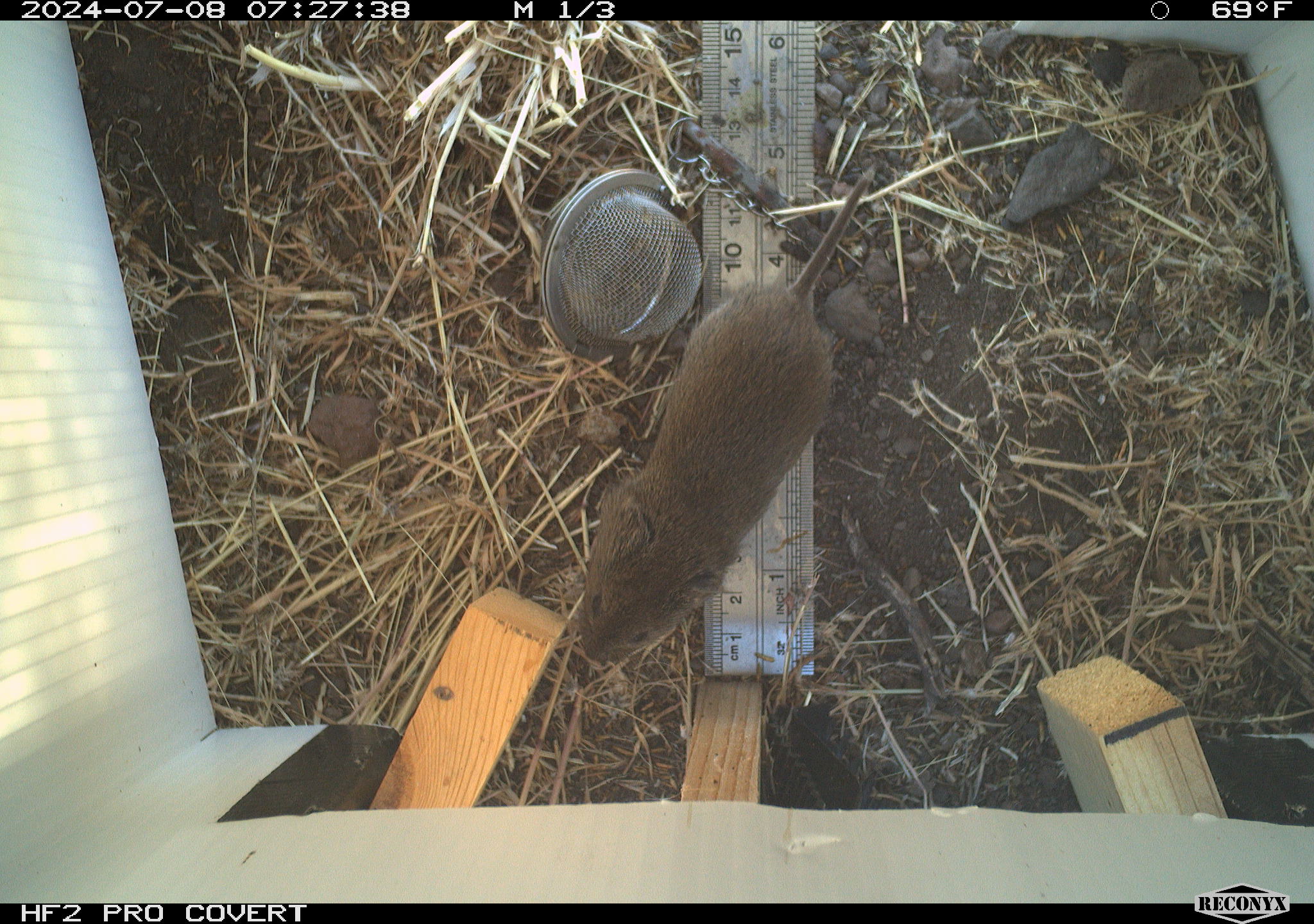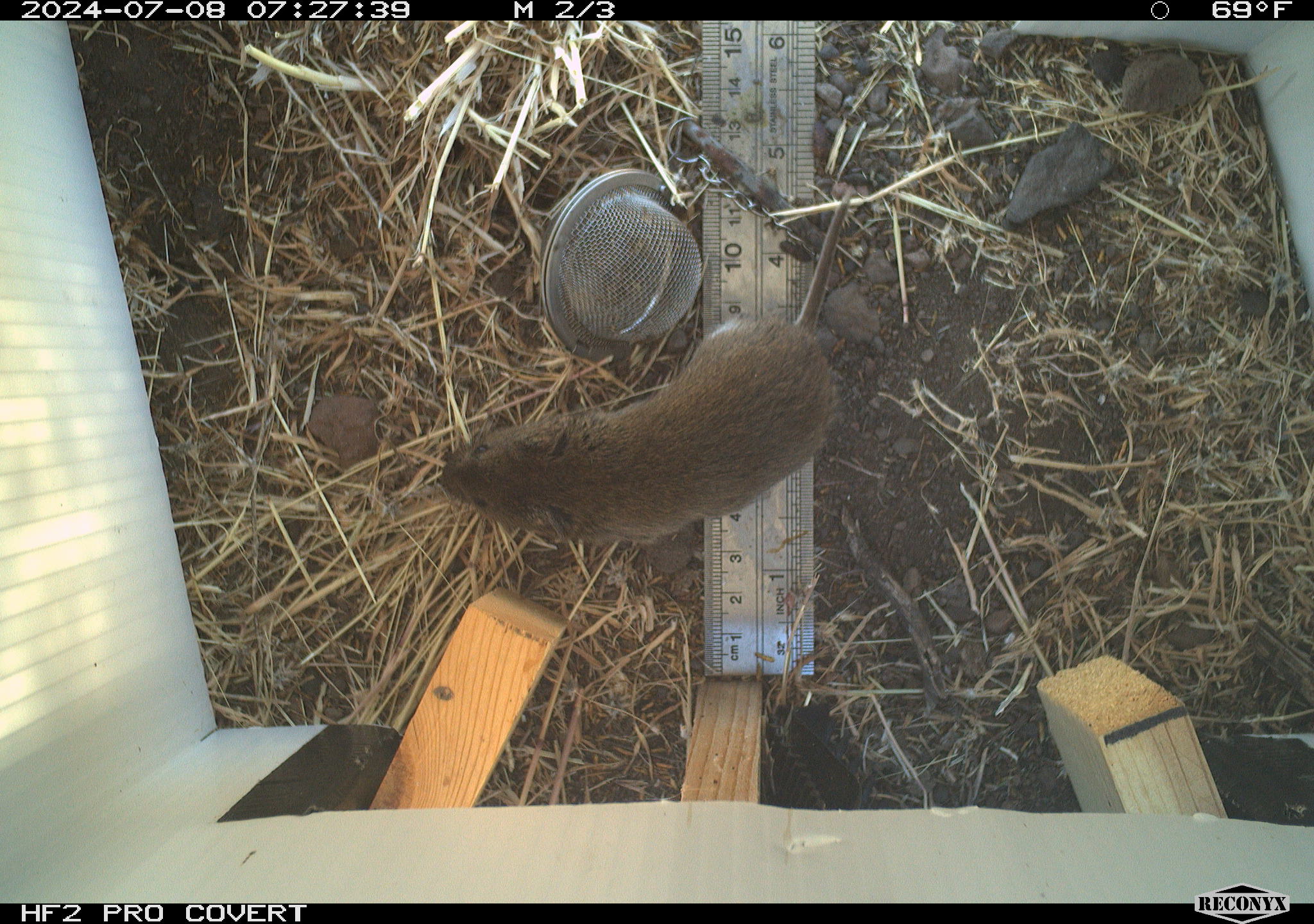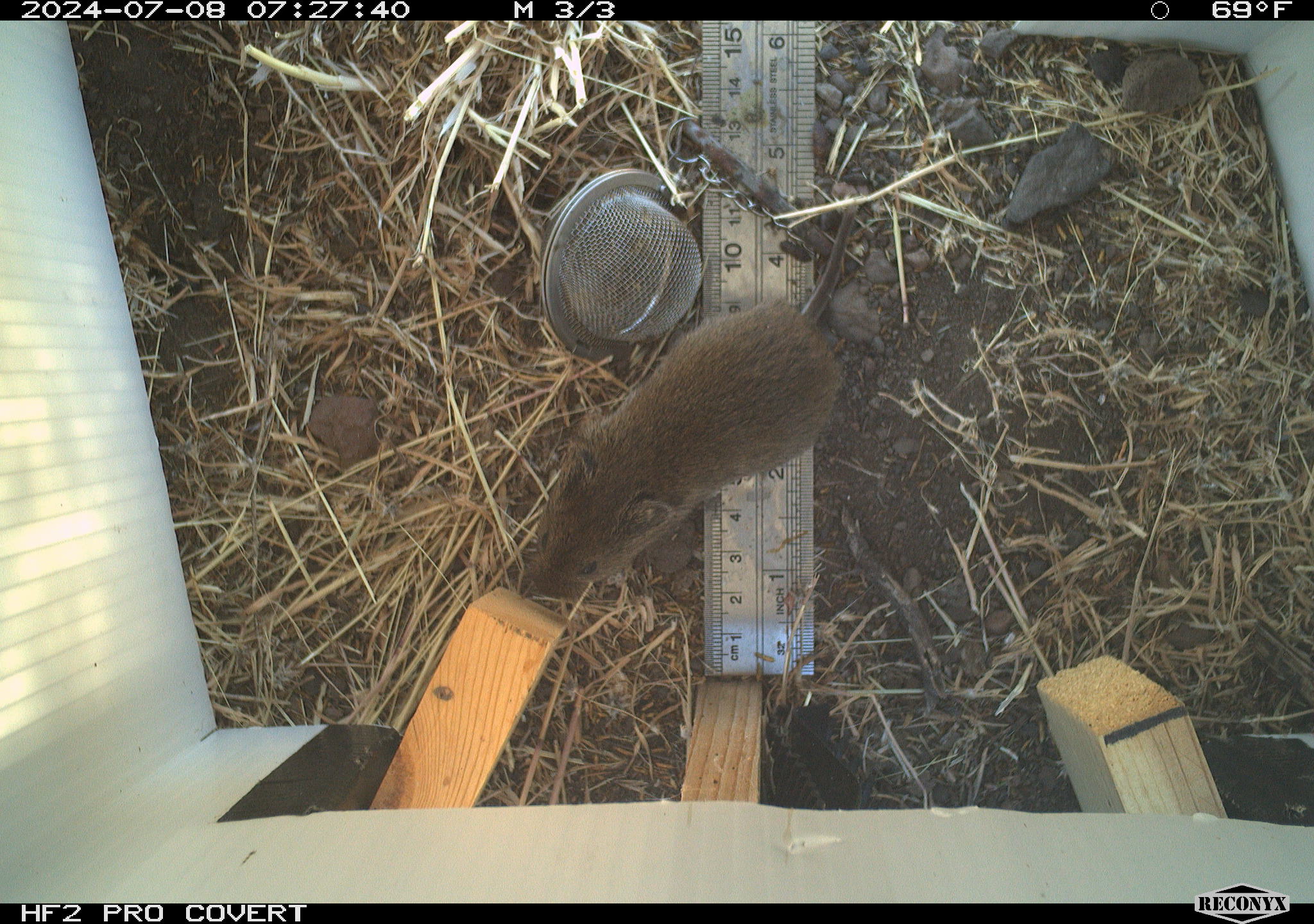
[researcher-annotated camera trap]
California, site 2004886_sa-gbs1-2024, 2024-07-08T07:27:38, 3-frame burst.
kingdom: Animalia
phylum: Chordata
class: Mammalia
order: Rodentia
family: Cricetidae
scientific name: Arvicolinae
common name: voles, lemmings, and muskrats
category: arvicolinae subfamily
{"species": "arvicolinae subfamily (voles, lemmings, and muskrats) (Arvicolinae)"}